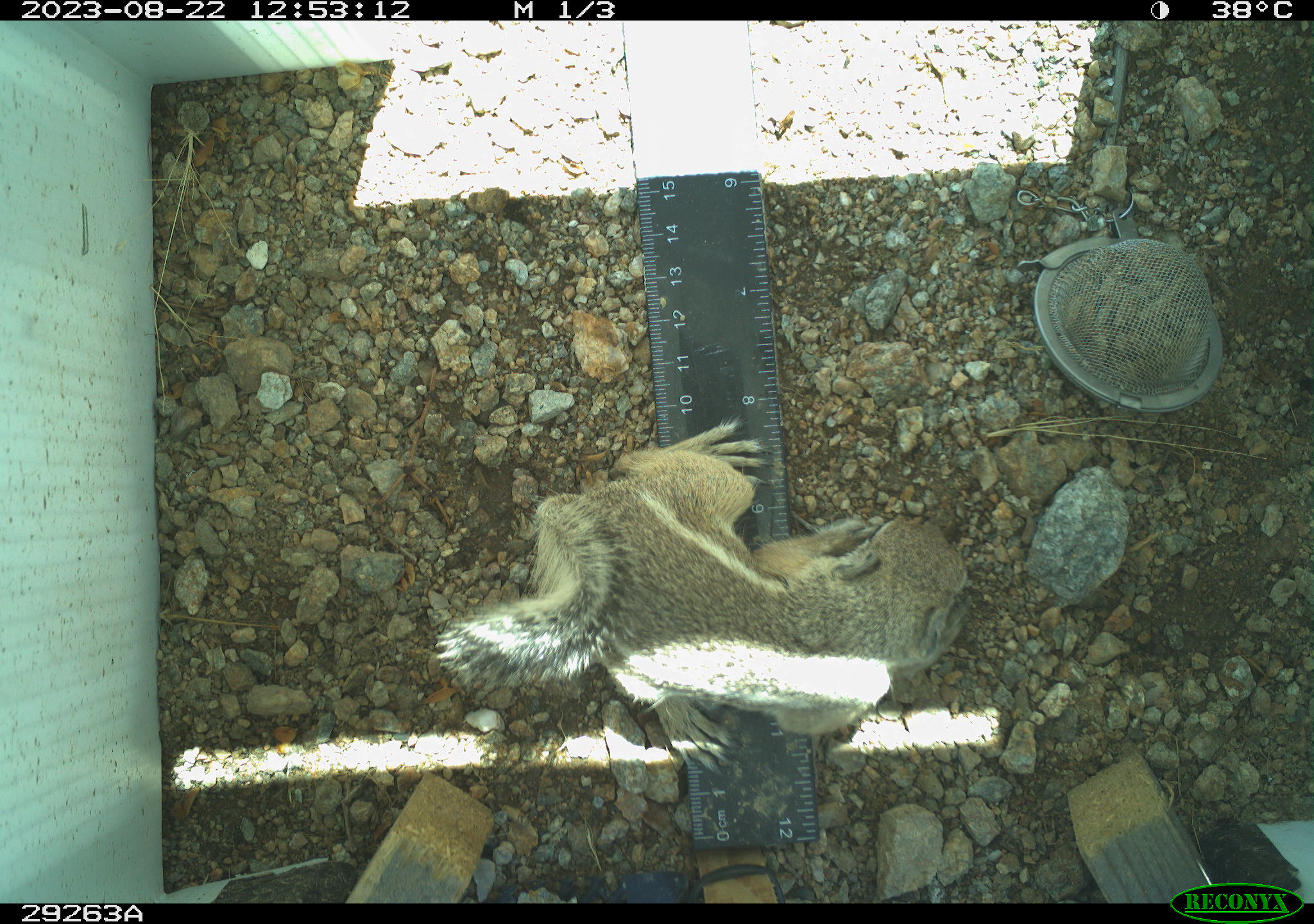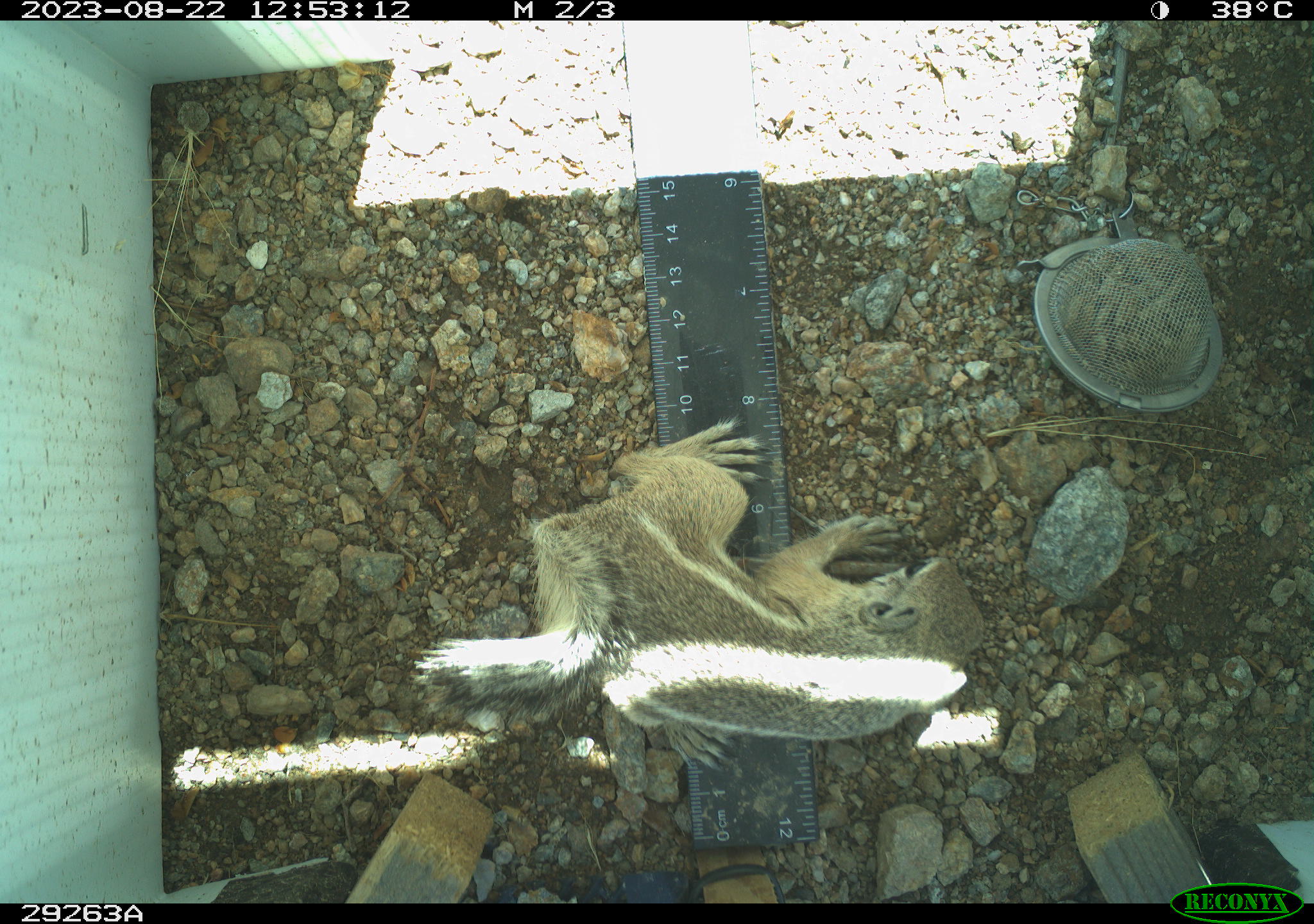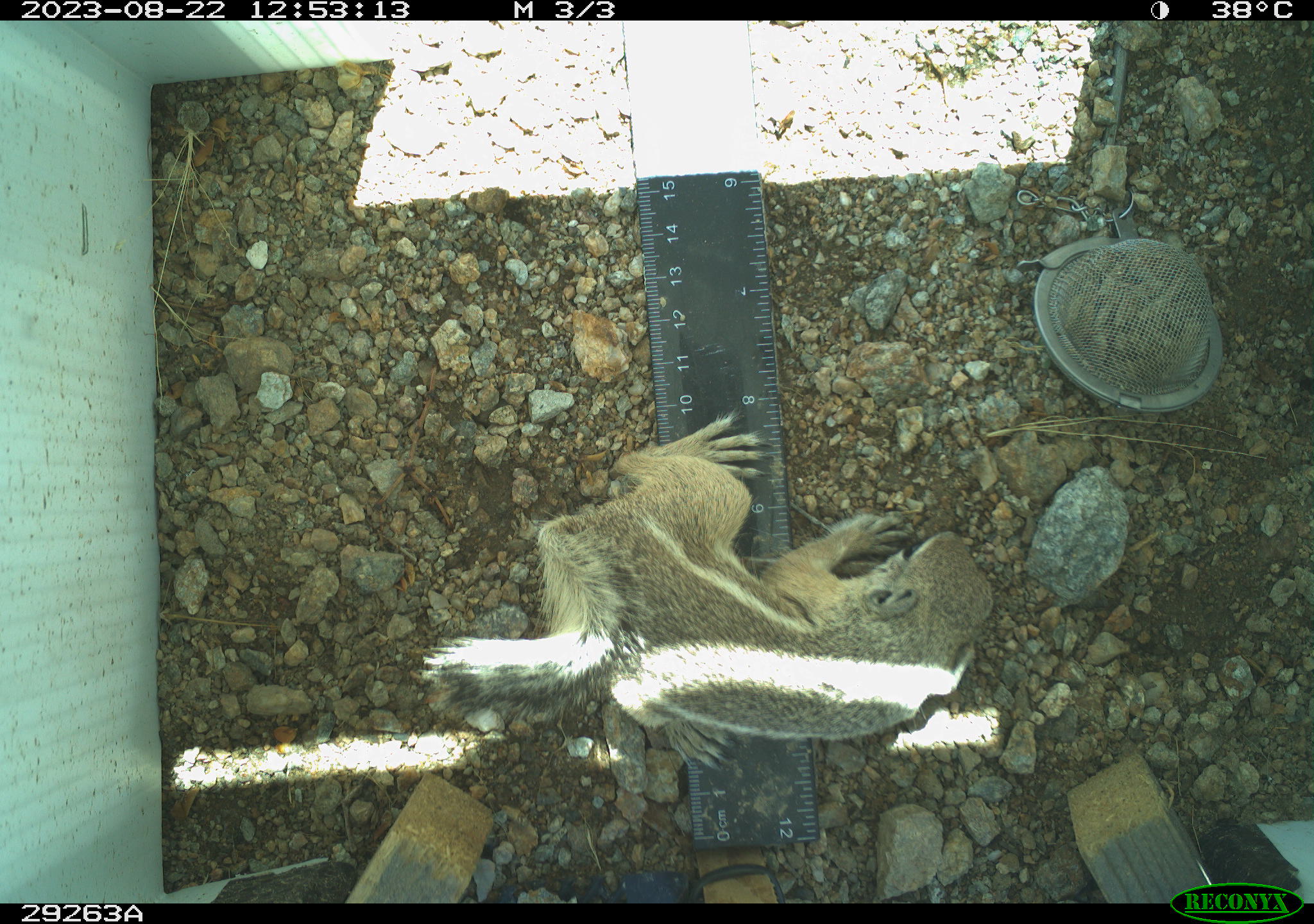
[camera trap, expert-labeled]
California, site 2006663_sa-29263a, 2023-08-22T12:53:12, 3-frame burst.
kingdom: Animalia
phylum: Chordata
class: Mammalia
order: Rodentia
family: Sciuridae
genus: Ammospermophilus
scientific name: Ammospermophilus leucurus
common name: white-tailed antelope squirrel